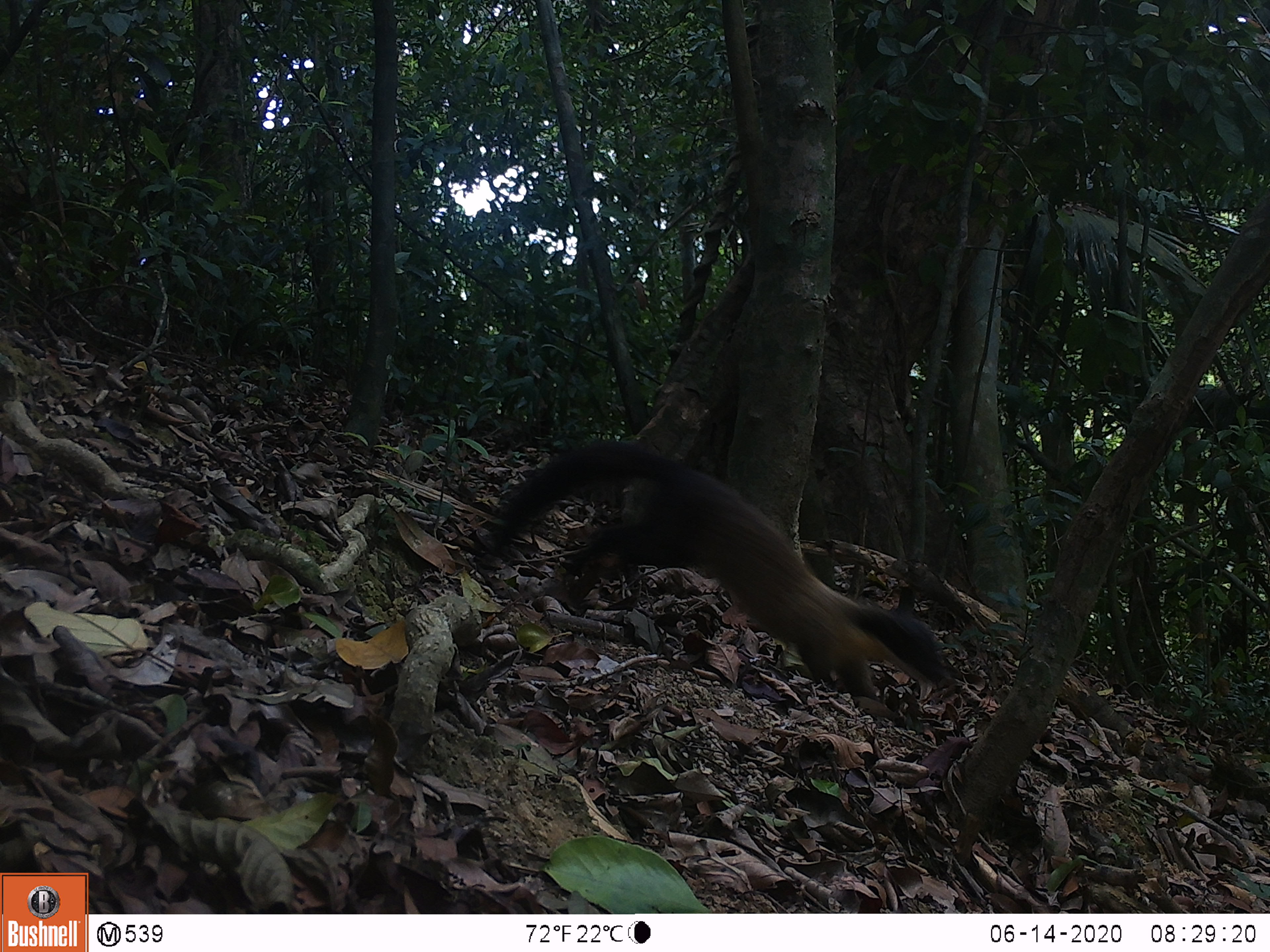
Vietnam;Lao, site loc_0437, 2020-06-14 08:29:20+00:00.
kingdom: Animalia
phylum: Chordata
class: Mammalia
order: Carnivora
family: Mustelidae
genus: Martes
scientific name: Martes flavigula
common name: yellow-throated marten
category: yellow throated marten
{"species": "yellow throated marten (yellow-throated marten) (Martes flavigula)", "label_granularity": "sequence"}